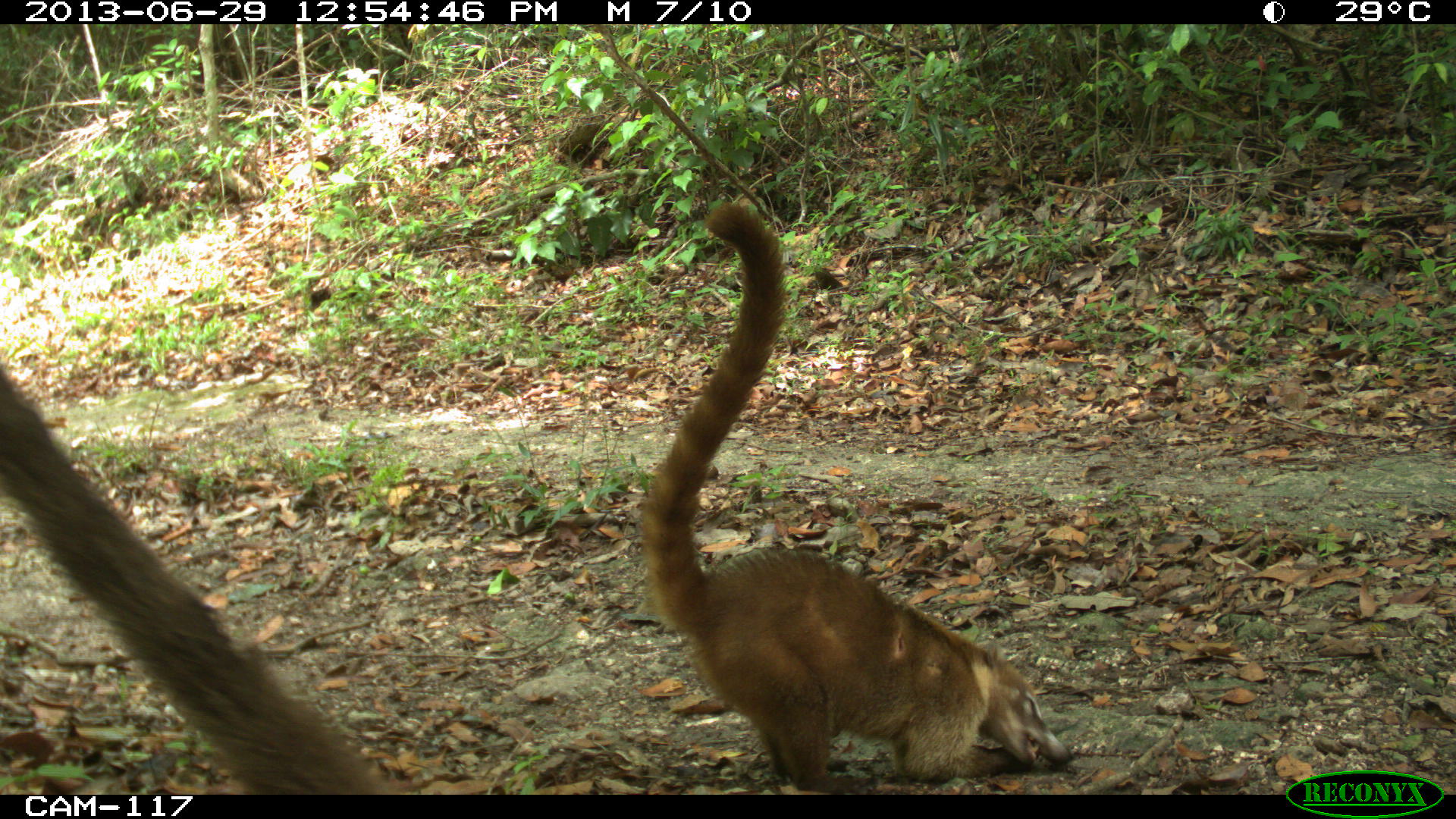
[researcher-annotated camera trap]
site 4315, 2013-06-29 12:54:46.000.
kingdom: Animalia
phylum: Chordata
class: Mammalia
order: Carnivora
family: Procyonidae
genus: Nasua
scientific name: Nasua narica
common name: white-nosed coati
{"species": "Nasua narica (white-nosed coati)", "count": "4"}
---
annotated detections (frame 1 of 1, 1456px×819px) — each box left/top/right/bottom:
nasua narica: 637/201/1075/792; 0/361/392/794